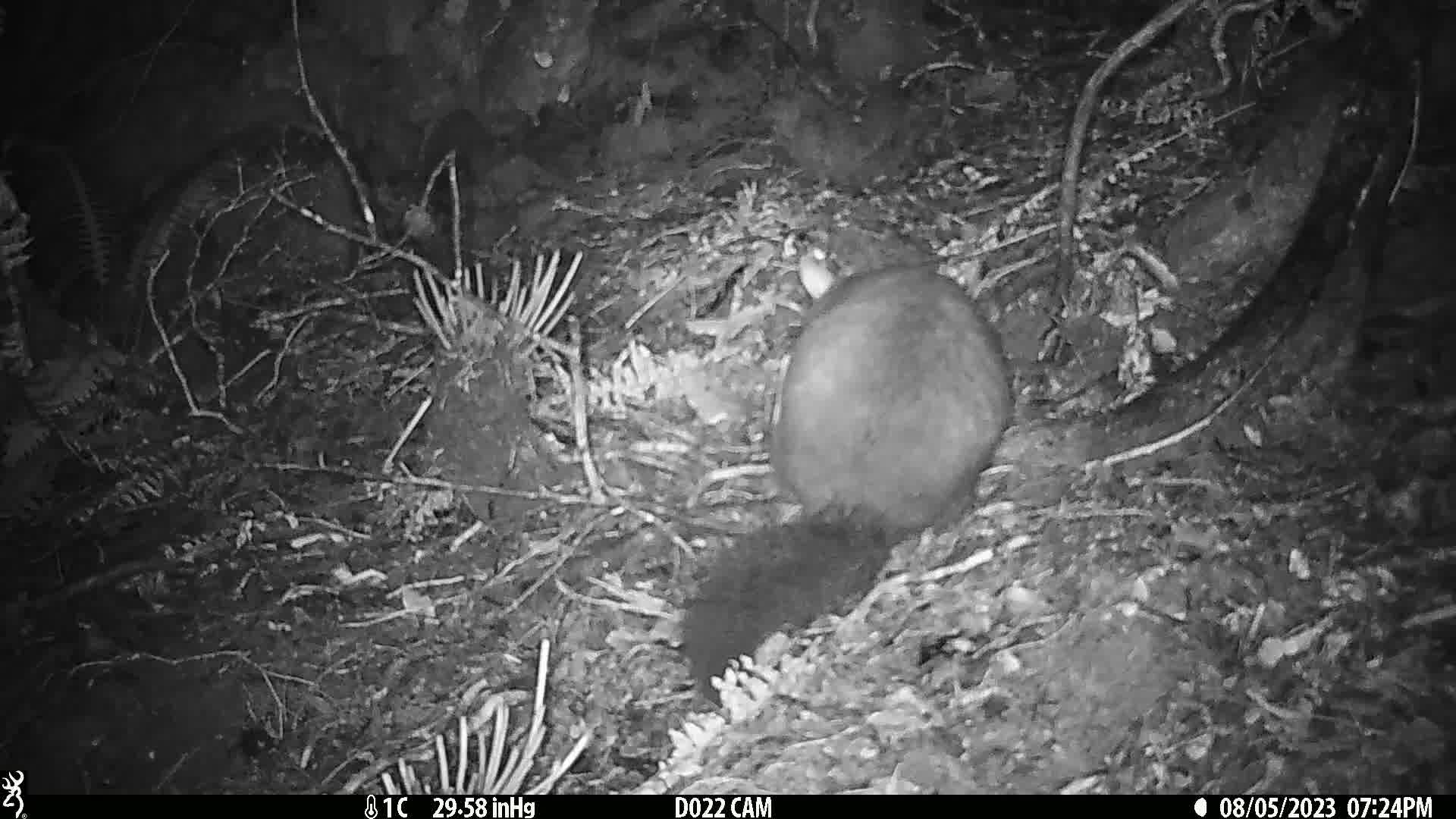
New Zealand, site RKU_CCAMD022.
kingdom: Animalia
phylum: Chordata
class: Mammalia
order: Diprotodontia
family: Phalangeridae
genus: Trichosurus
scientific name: Trichosurus vulpecula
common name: common brushtail possum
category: possum